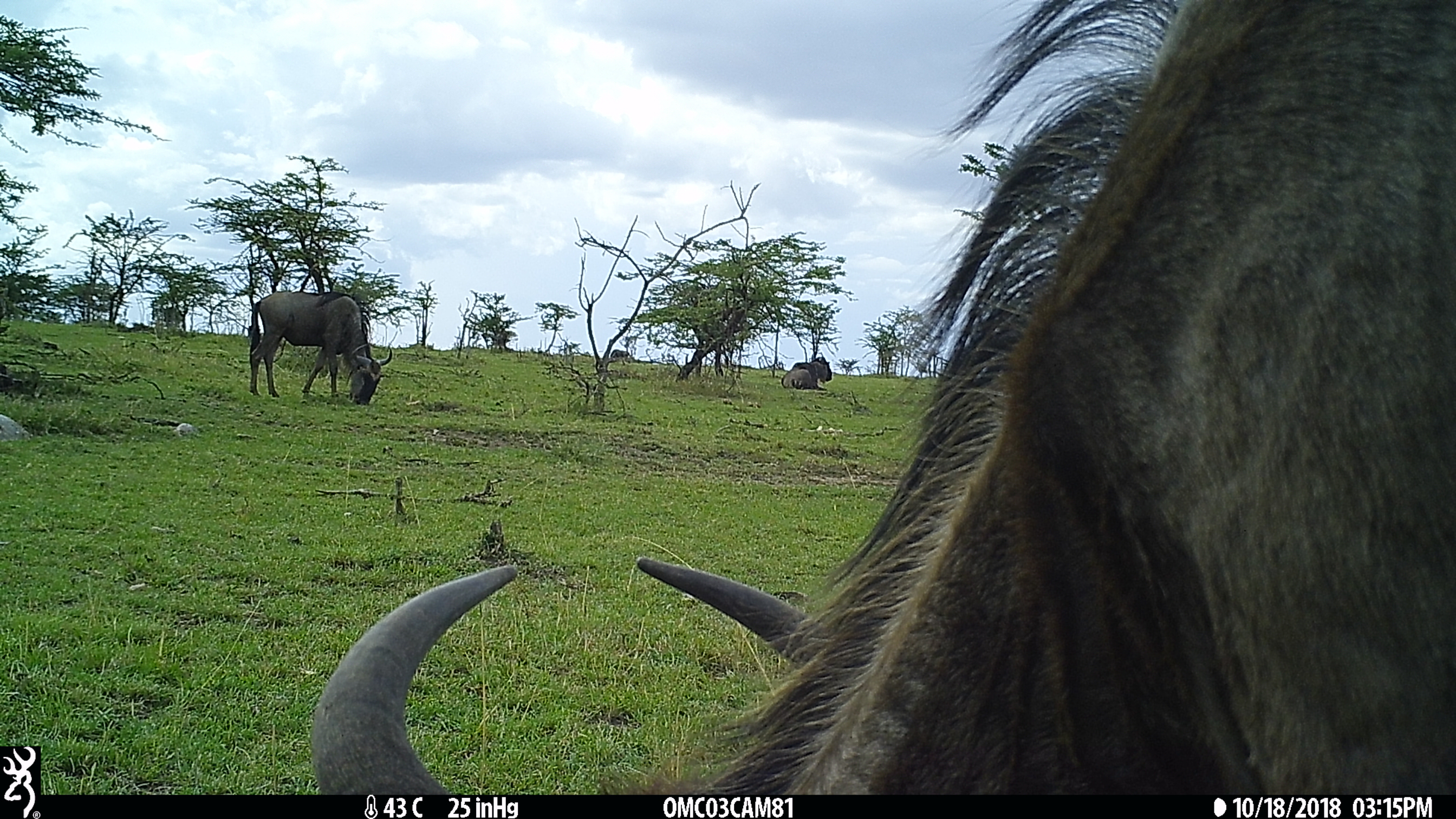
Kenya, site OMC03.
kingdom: Animalia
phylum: Chordata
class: Mammalia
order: Artiodactyla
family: Bovidae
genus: Connochaetes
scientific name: Connochaetes taurinus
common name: blue wildebeest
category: wildebeest